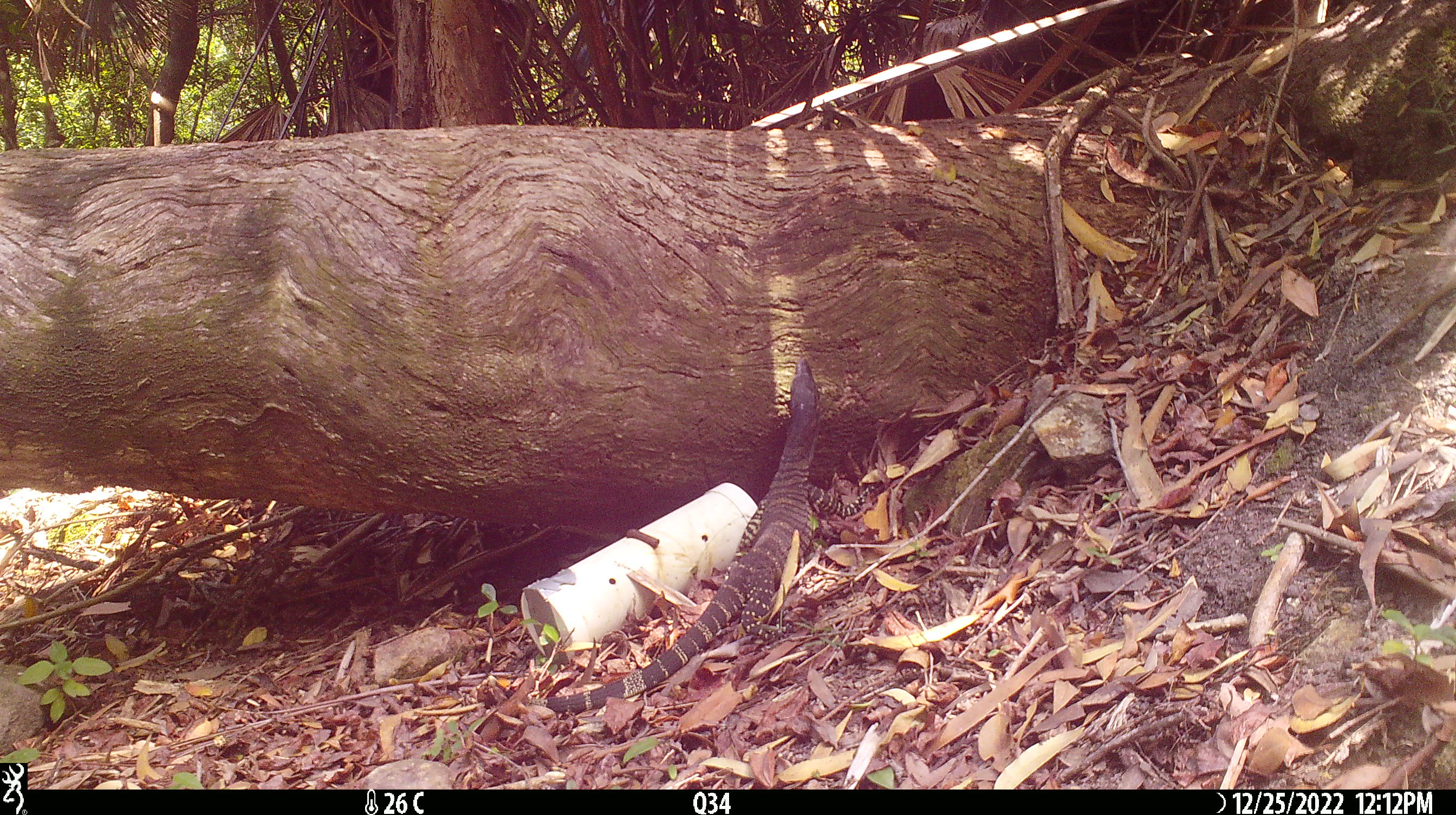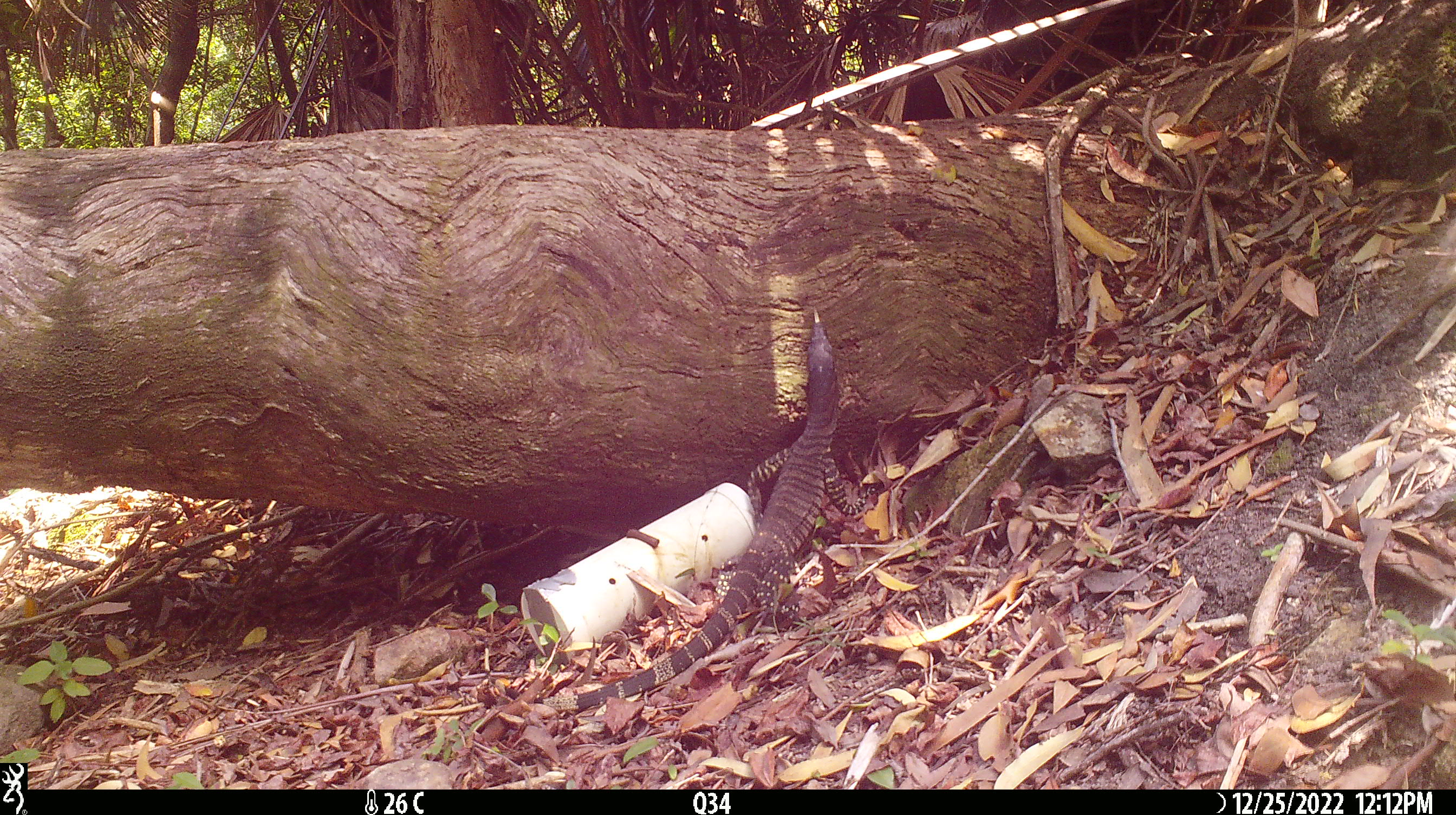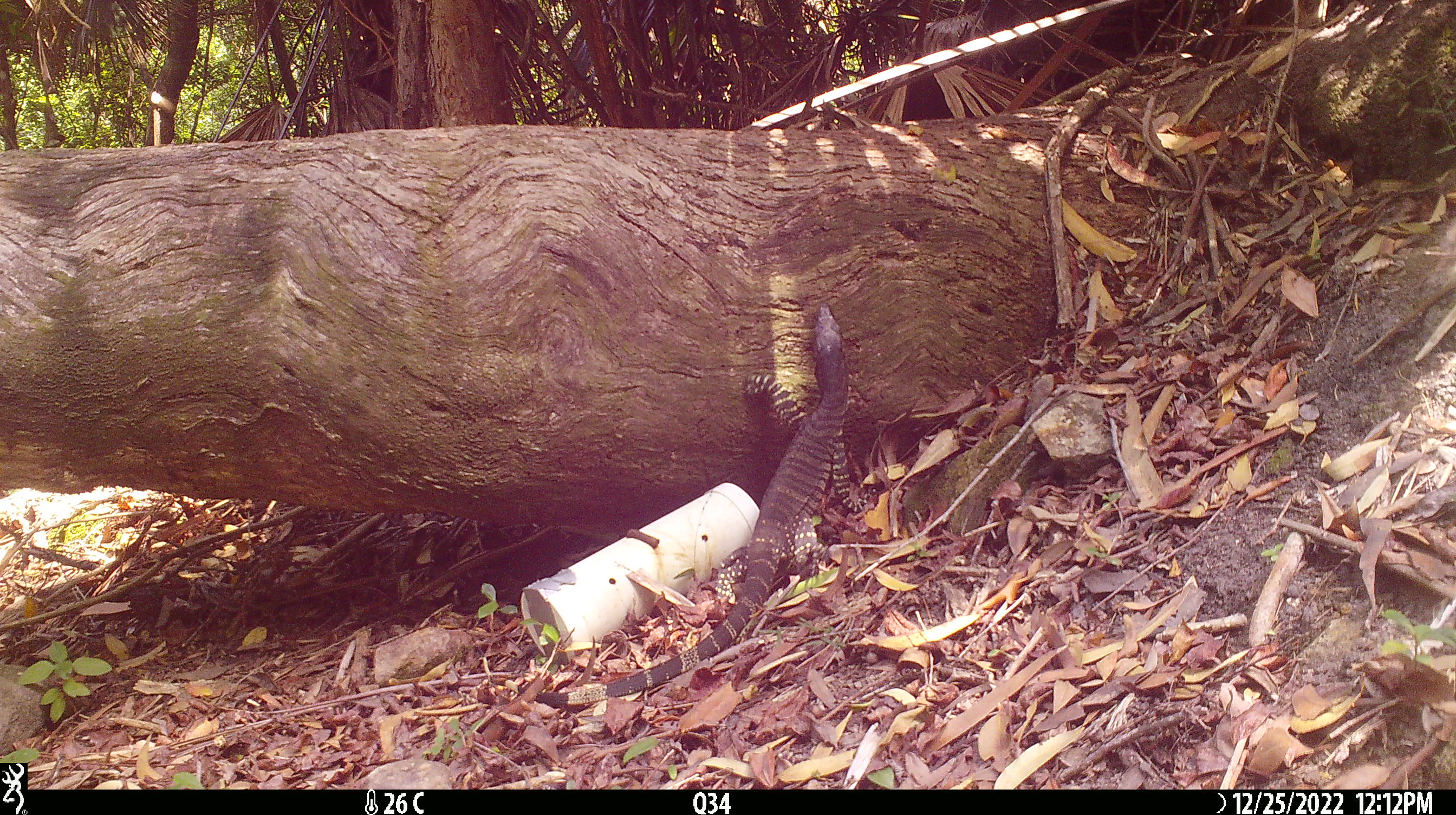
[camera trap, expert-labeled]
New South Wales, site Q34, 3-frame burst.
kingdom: Animalia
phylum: Chordata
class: Reptilia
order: Squamata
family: Varanidae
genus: Varanus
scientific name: Varanus varius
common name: lace monitor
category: goanna